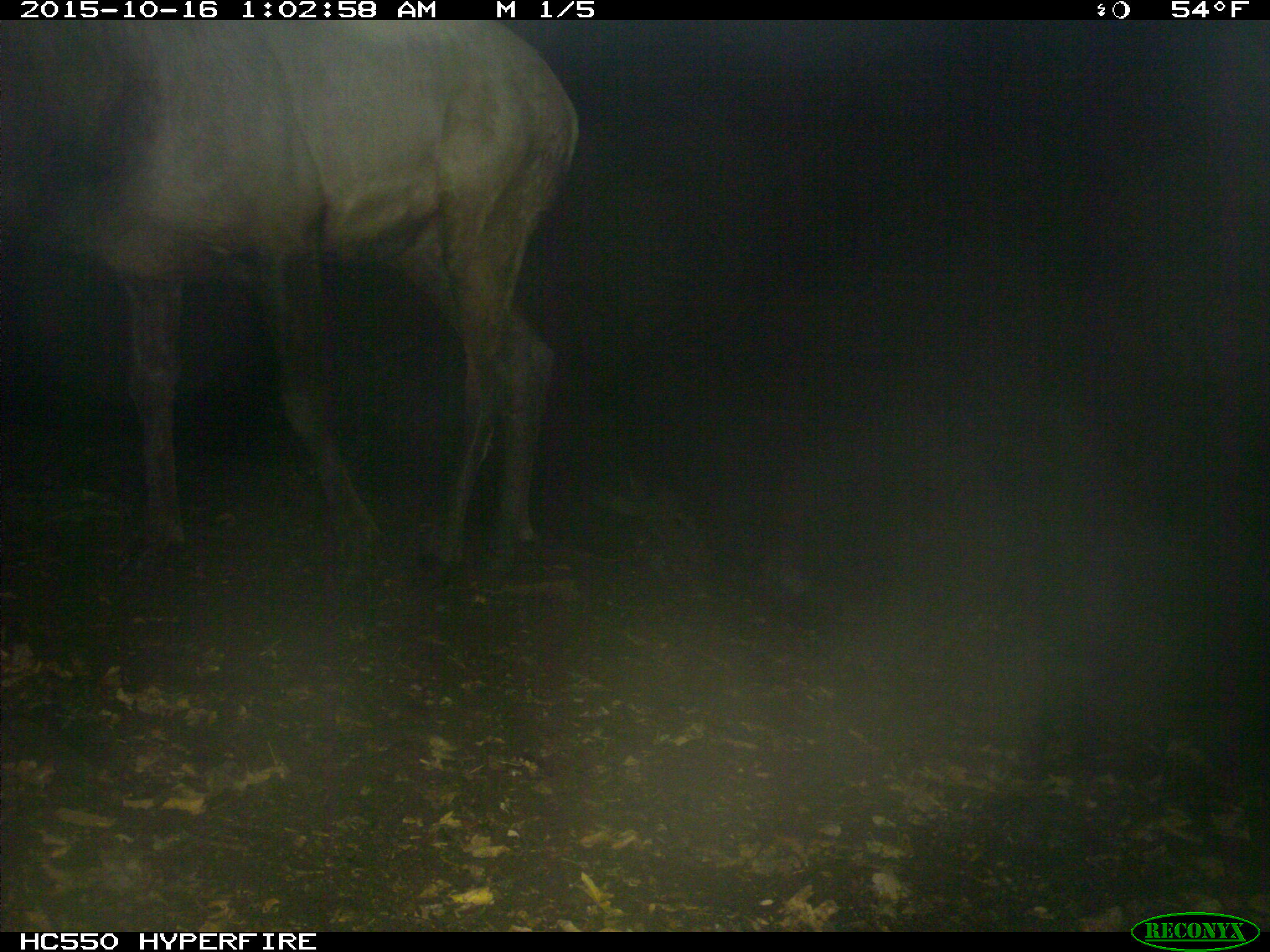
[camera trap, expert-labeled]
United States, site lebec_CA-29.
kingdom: Animalia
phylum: Chordata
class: Mammalia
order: Artiodactyla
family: Cervidae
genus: Cervus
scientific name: Cervus canadensis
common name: elk